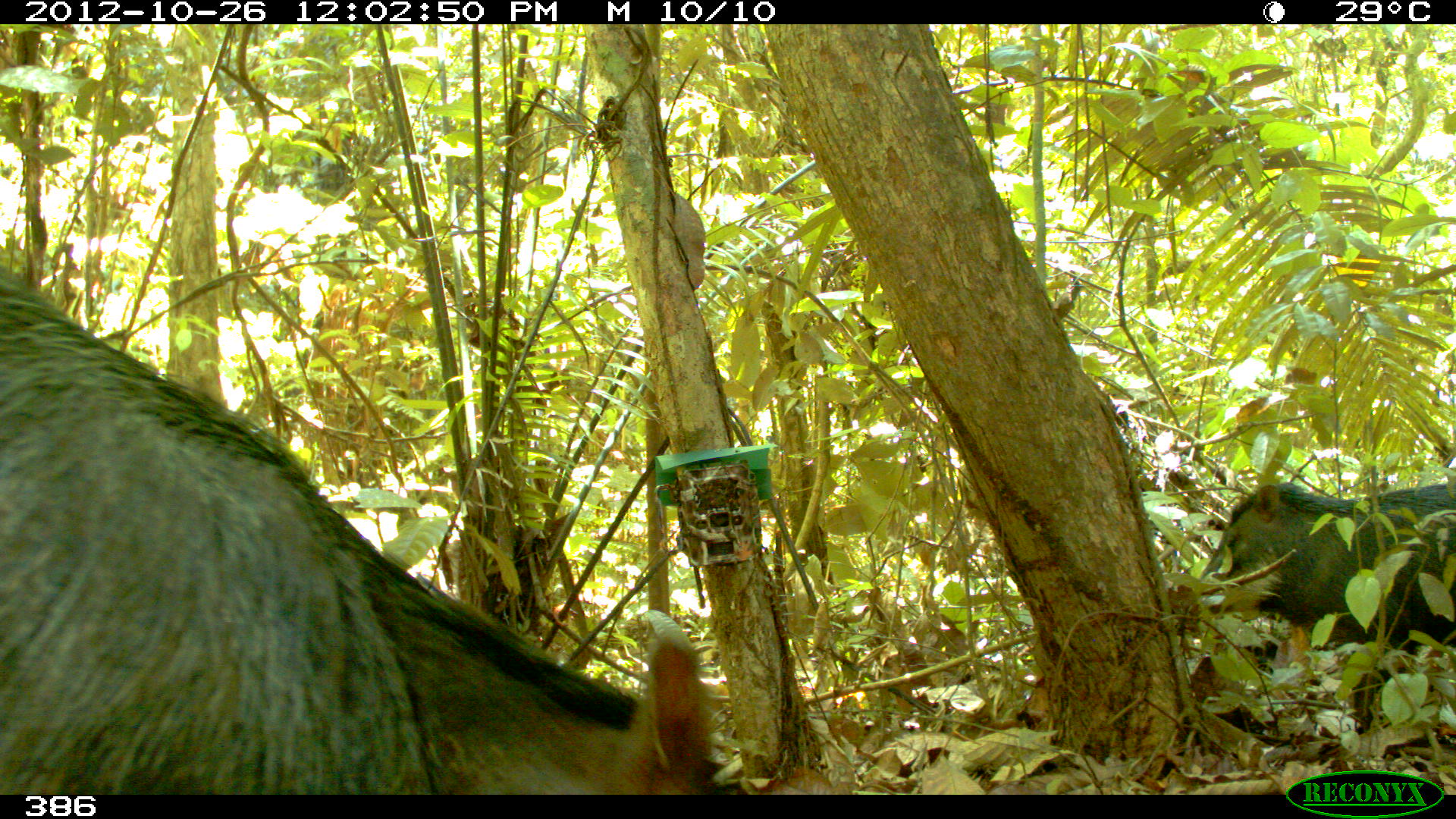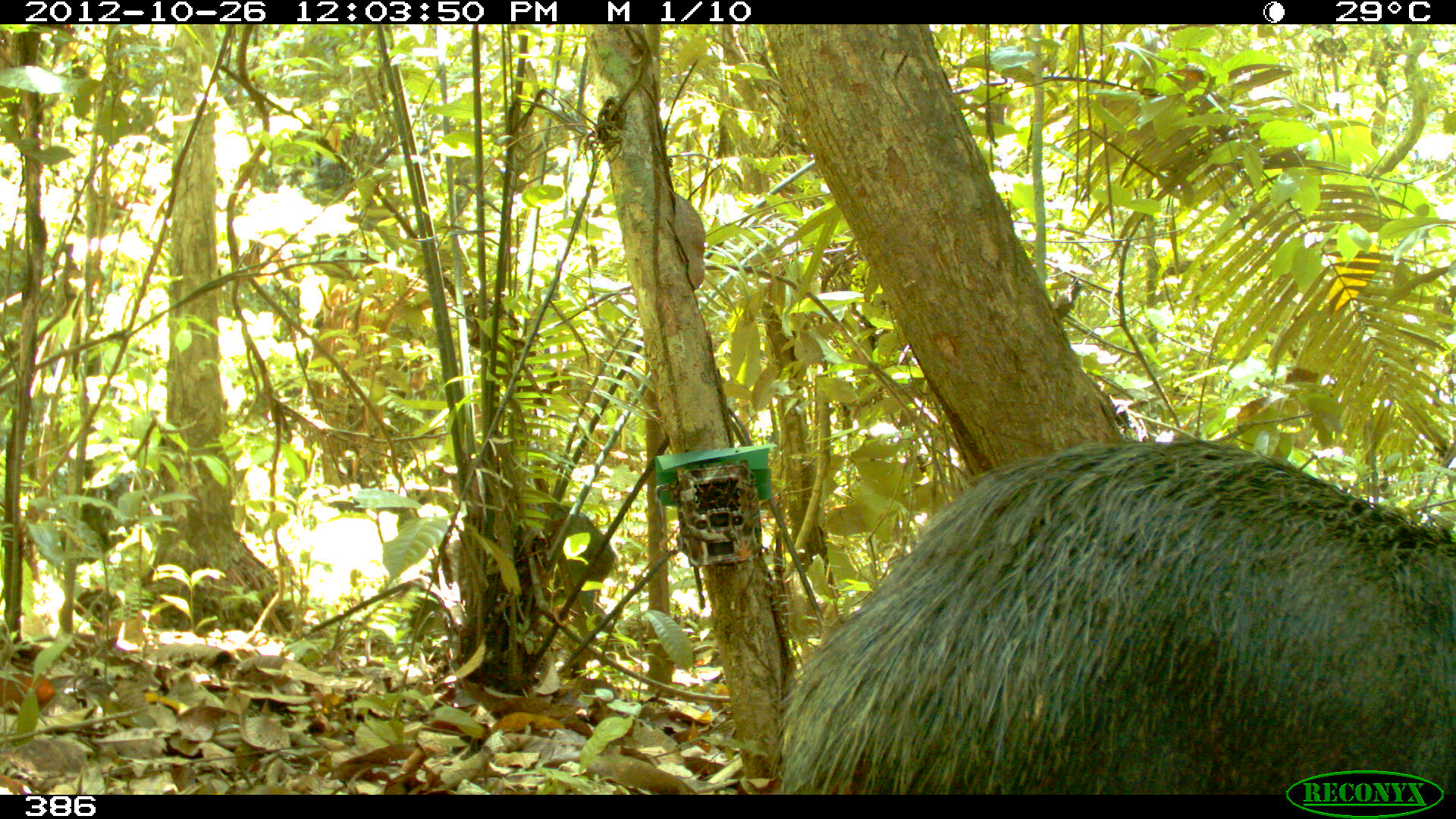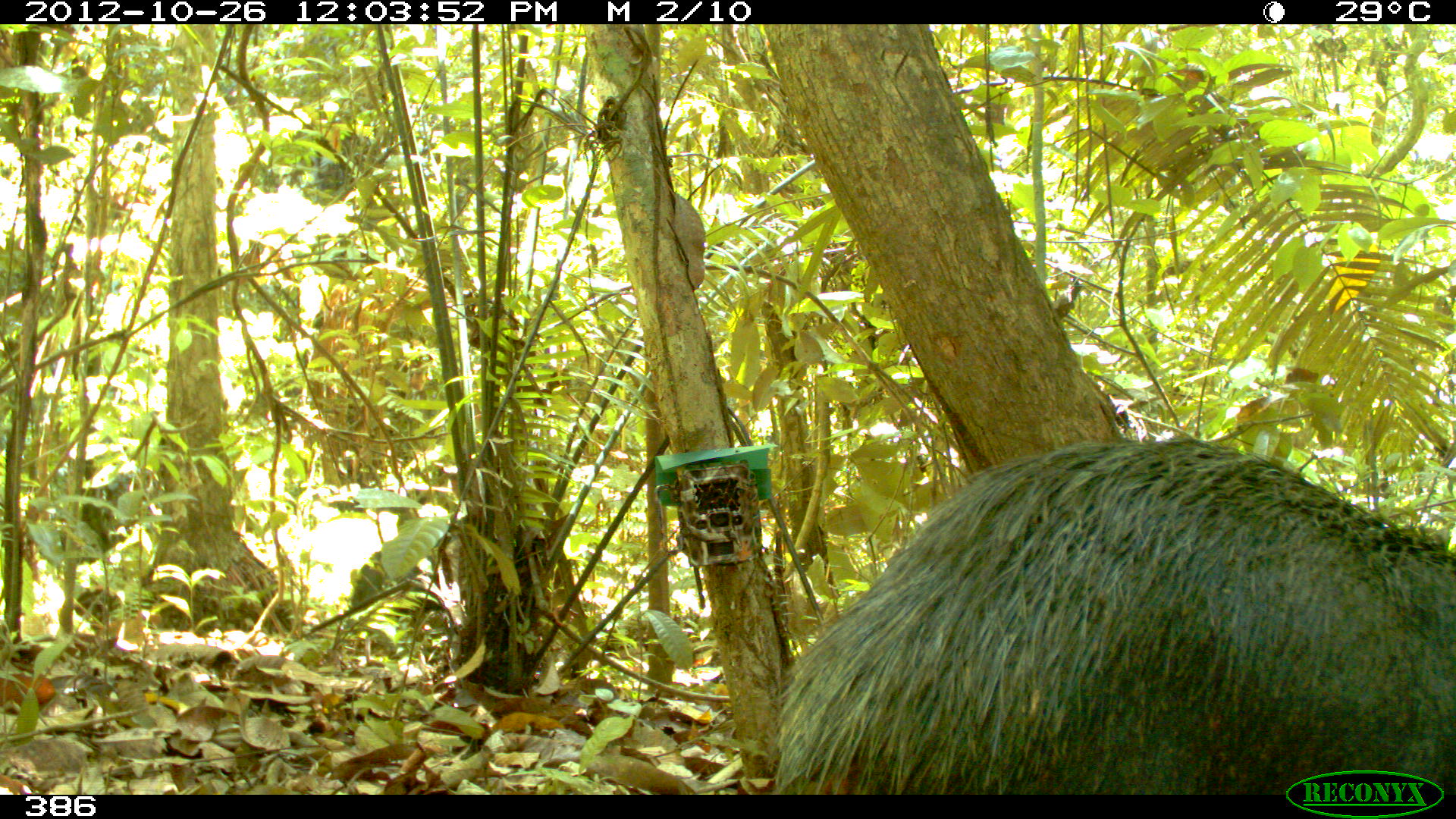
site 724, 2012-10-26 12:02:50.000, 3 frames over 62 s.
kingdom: Animalia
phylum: Chordata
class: Mammalia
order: Artiodactyla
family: Tayassuidae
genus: Tayassu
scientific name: Tayassu pecari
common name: white-lipped peccary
Tayassu pecari (white-lipped peccary).